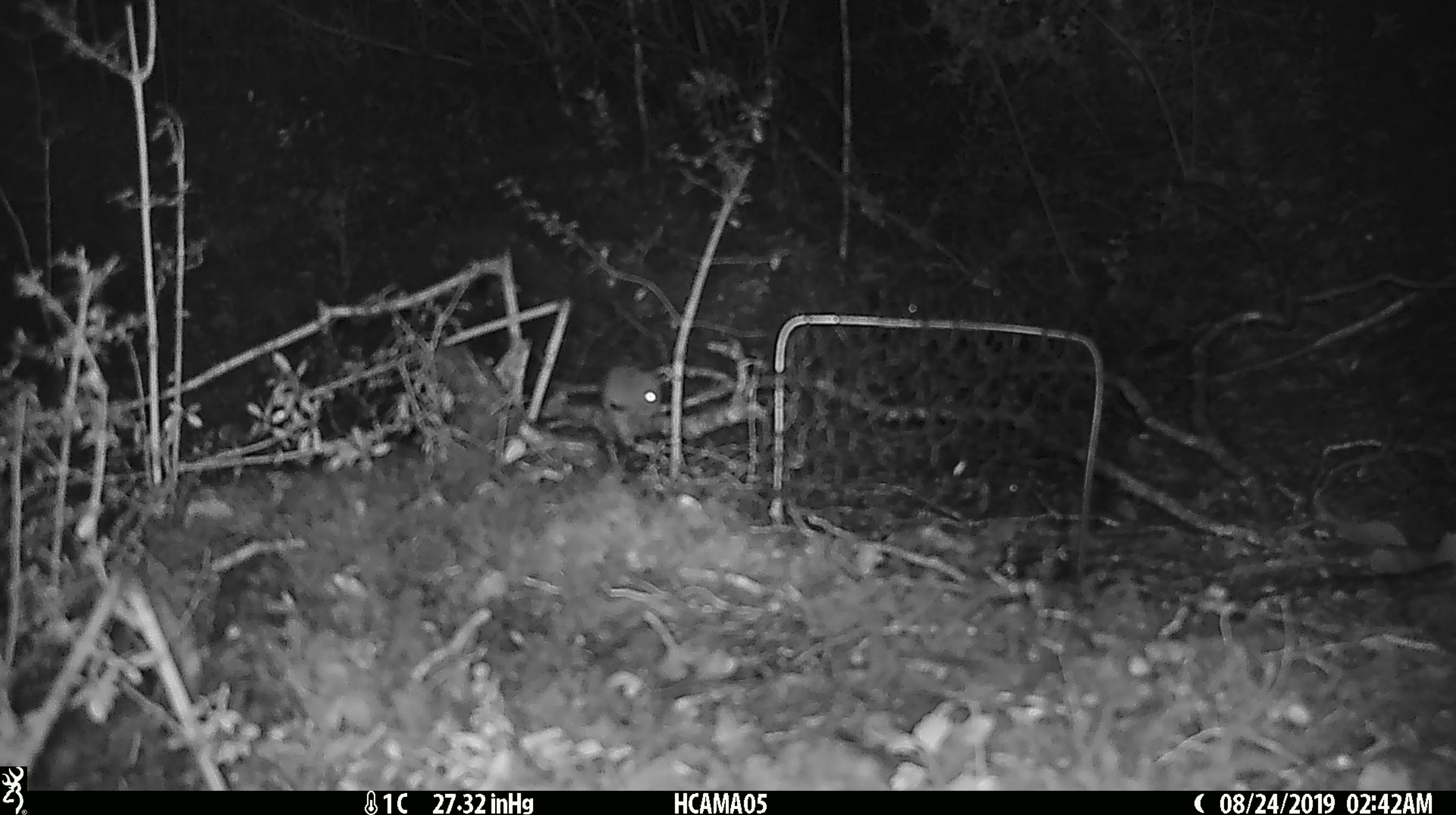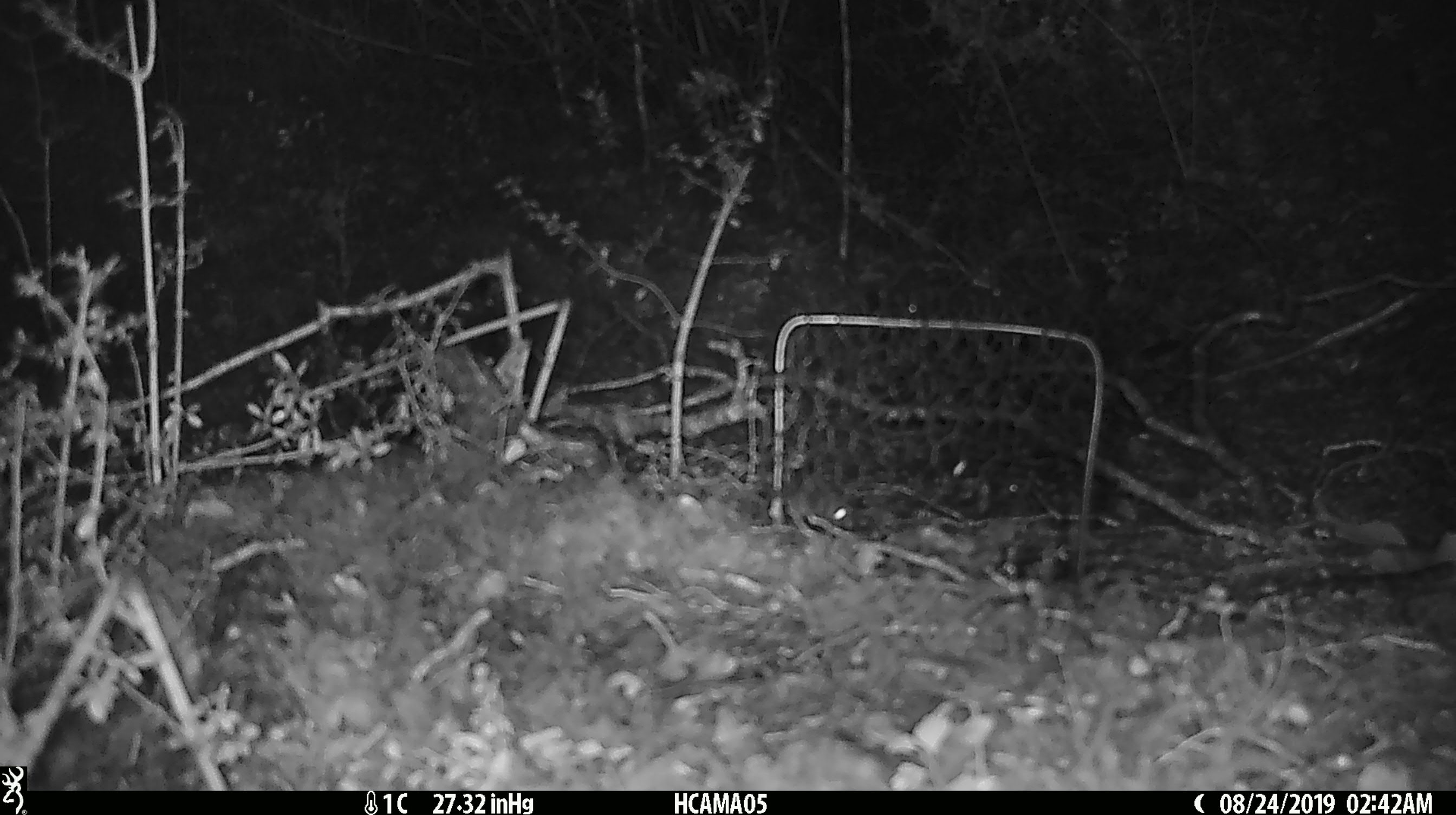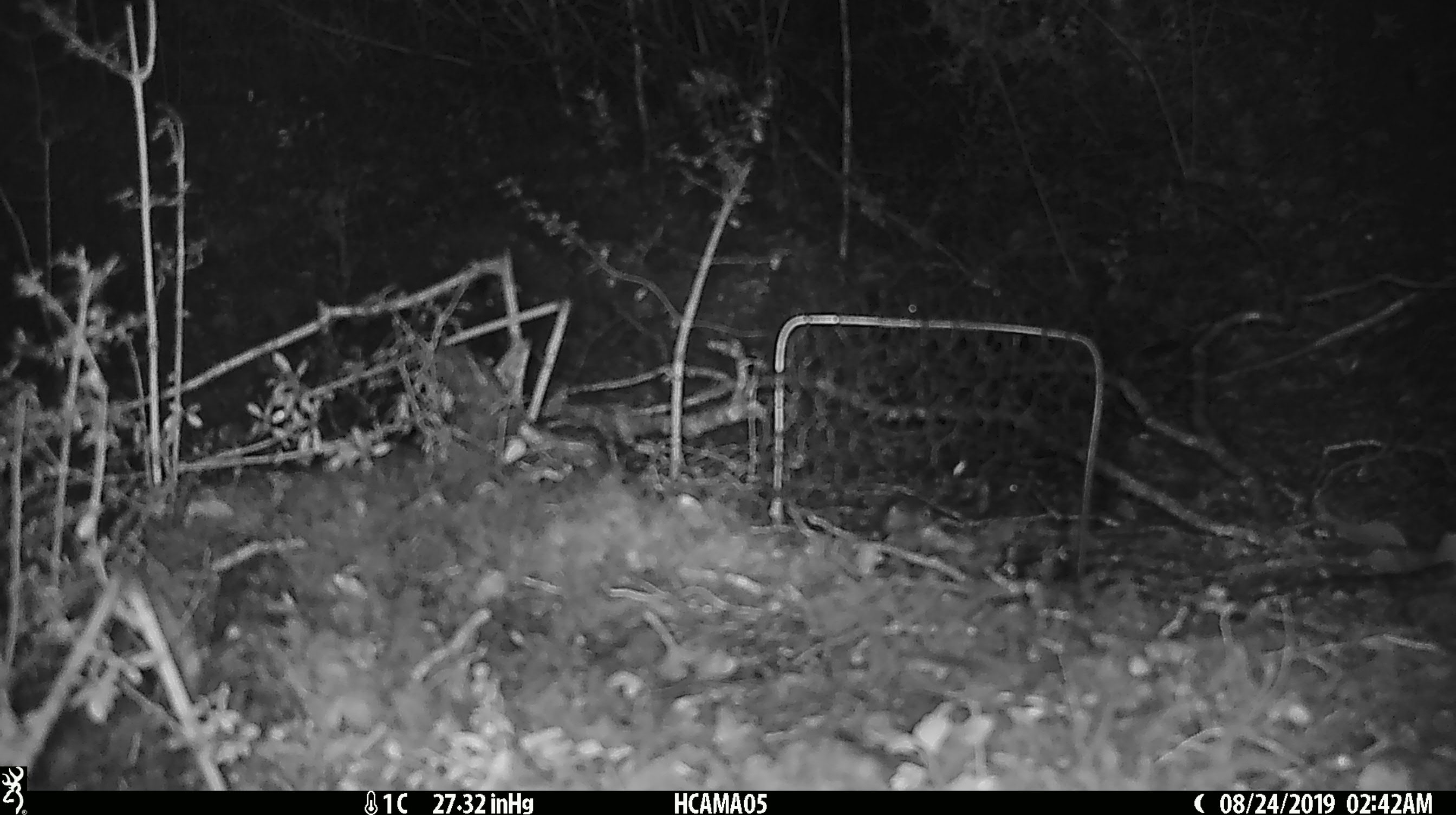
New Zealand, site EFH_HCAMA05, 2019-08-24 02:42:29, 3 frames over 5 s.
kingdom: Animalia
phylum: Chordata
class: Mammalia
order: Rodentia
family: Muridae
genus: Mus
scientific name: Mus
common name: mouse